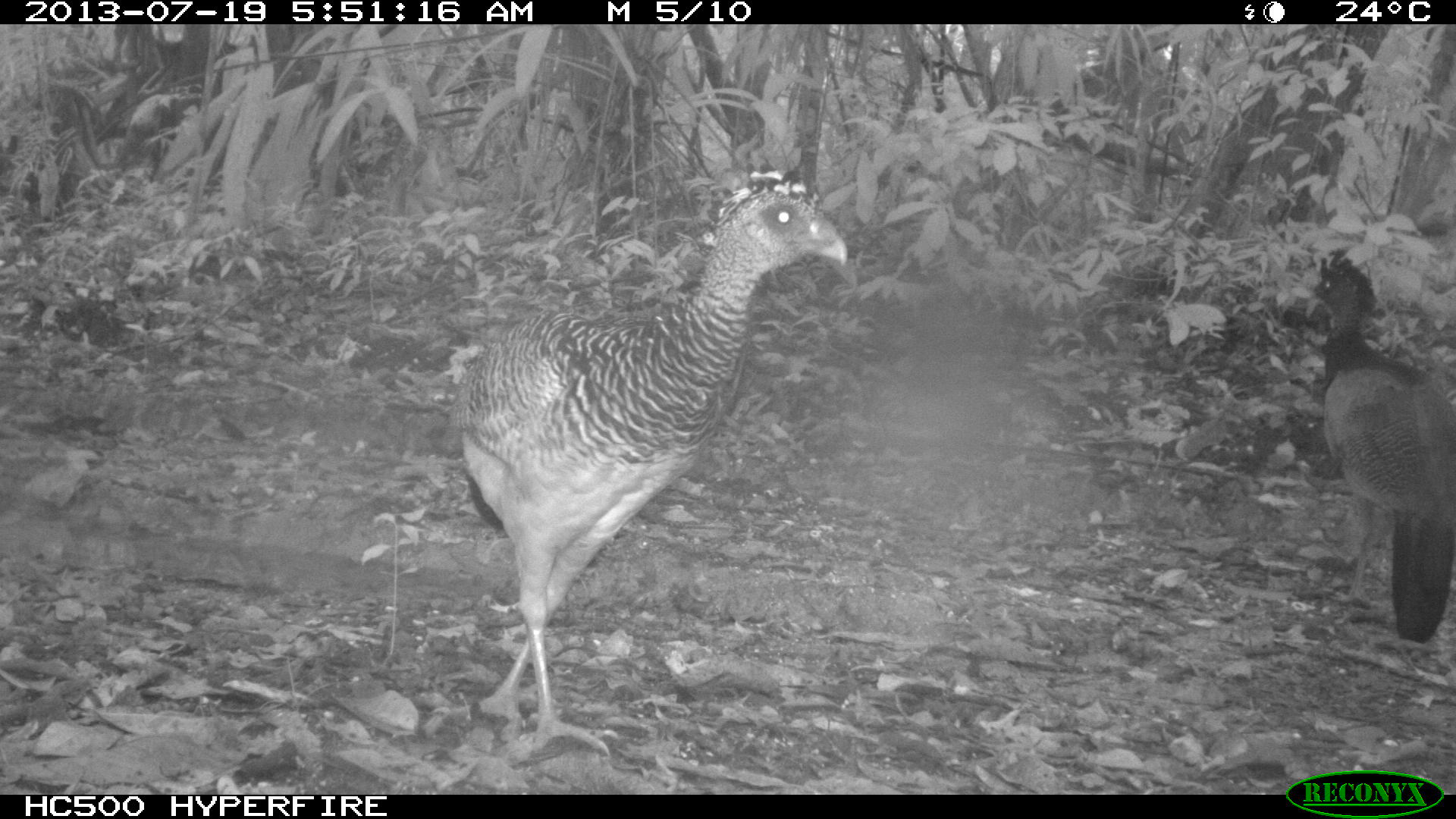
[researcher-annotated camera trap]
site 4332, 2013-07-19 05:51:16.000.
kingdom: Animalia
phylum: Chordata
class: Aves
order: Galliformes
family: Cracidae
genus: Crax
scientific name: Crax rubra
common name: great curassow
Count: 2.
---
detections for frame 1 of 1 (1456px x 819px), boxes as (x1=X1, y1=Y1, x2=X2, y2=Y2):
crax rubra: (x1=446, y1=158, x2=847, y2=757); (x1=1301, y1=241, x2=1456, y2=643)